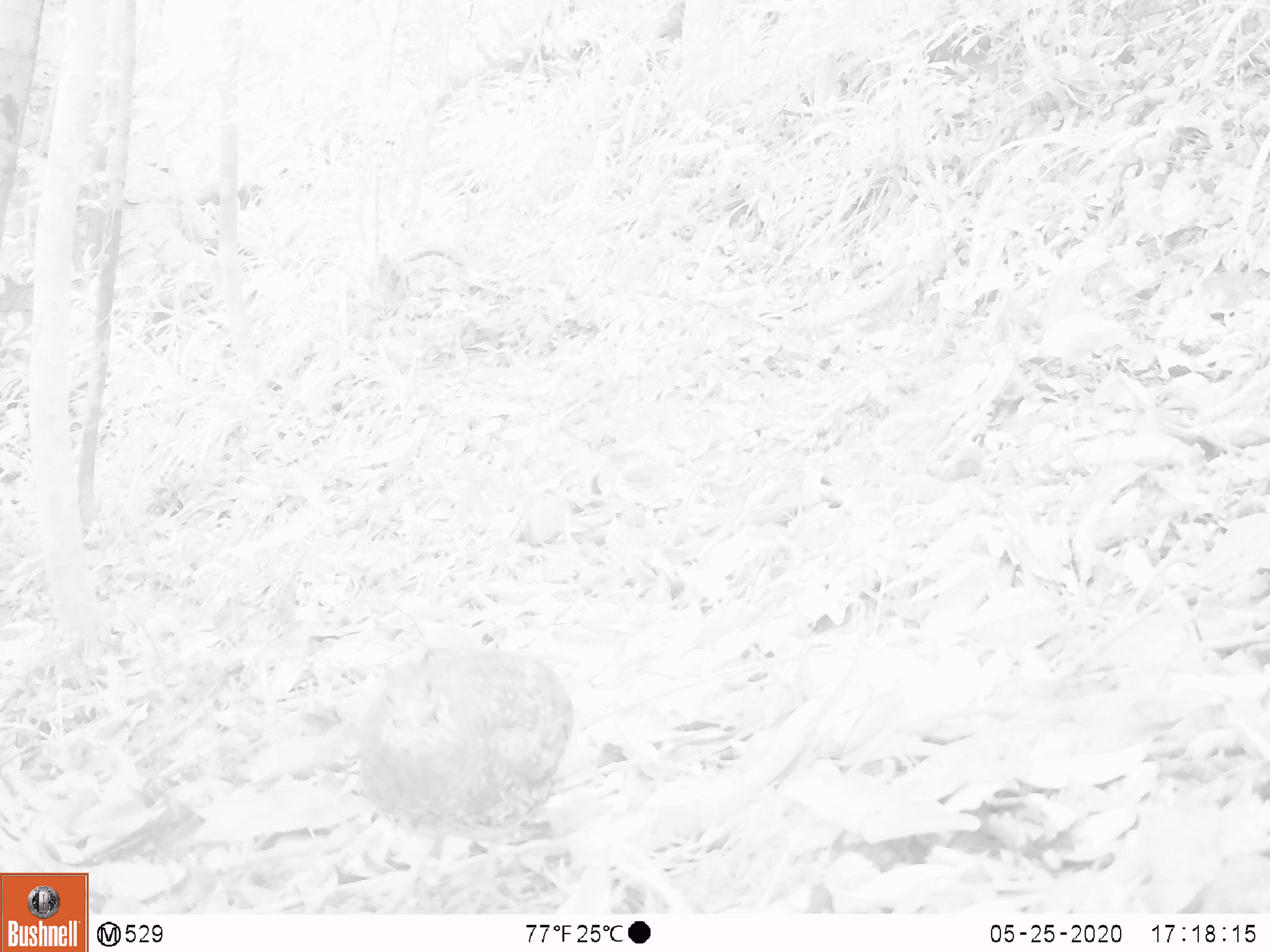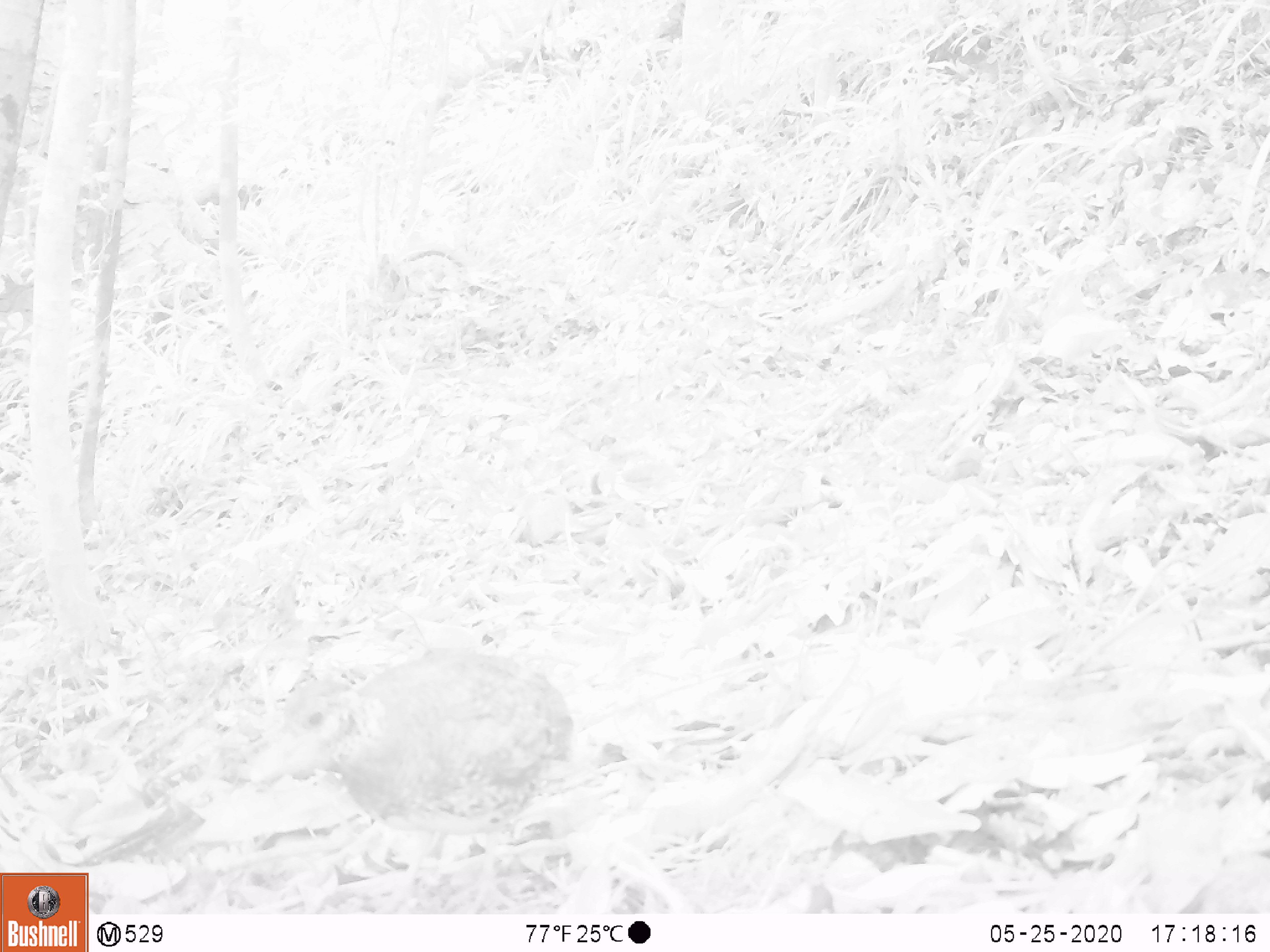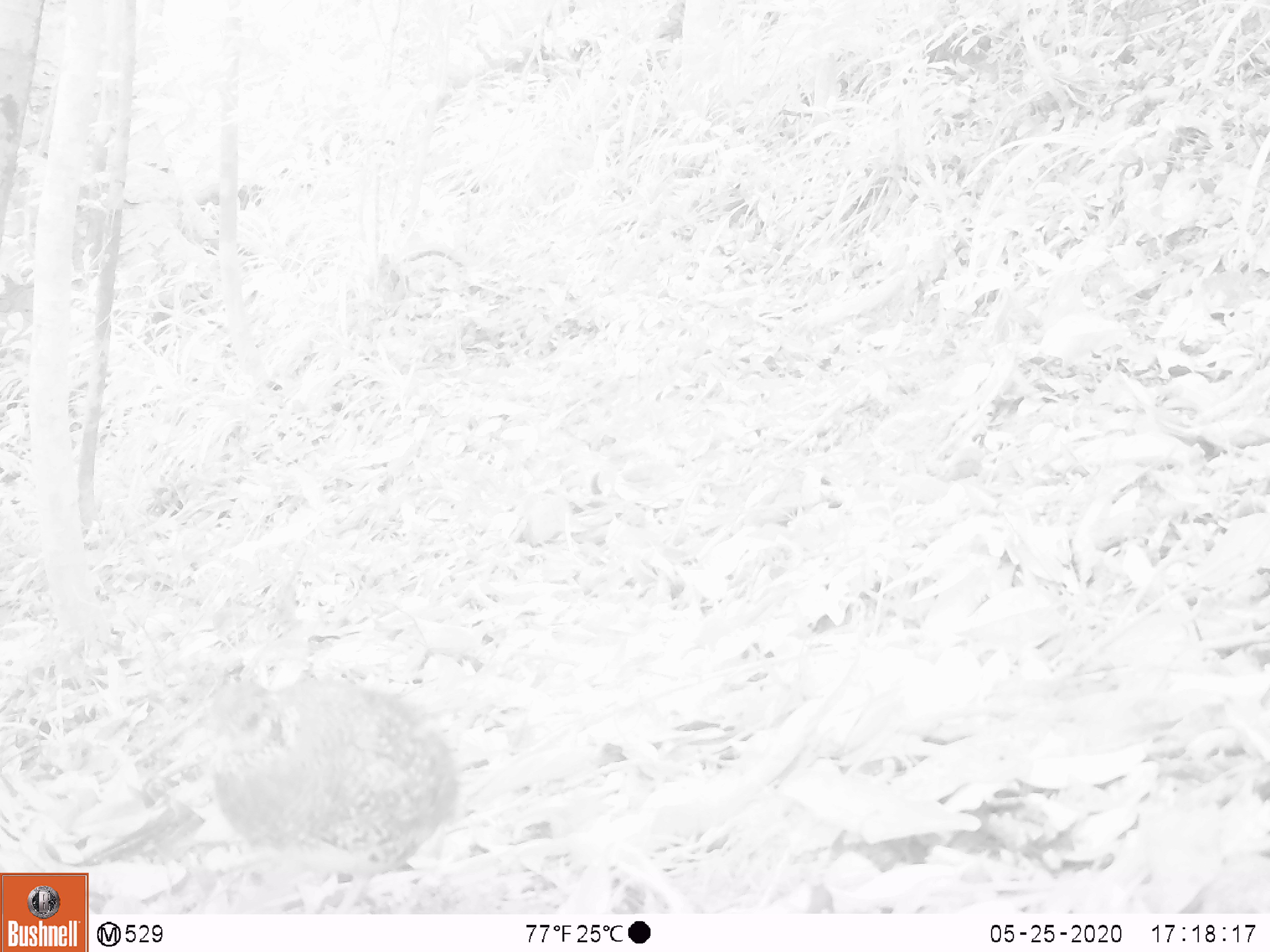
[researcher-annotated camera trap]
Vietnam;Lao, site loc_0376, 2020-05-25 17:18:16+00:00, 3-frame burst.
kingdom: Animalia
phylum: Chordata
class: Aves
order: Galliformes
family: Phasianidae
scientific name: Phasianidae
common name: partridge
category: unidentified partridge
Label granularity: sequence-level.